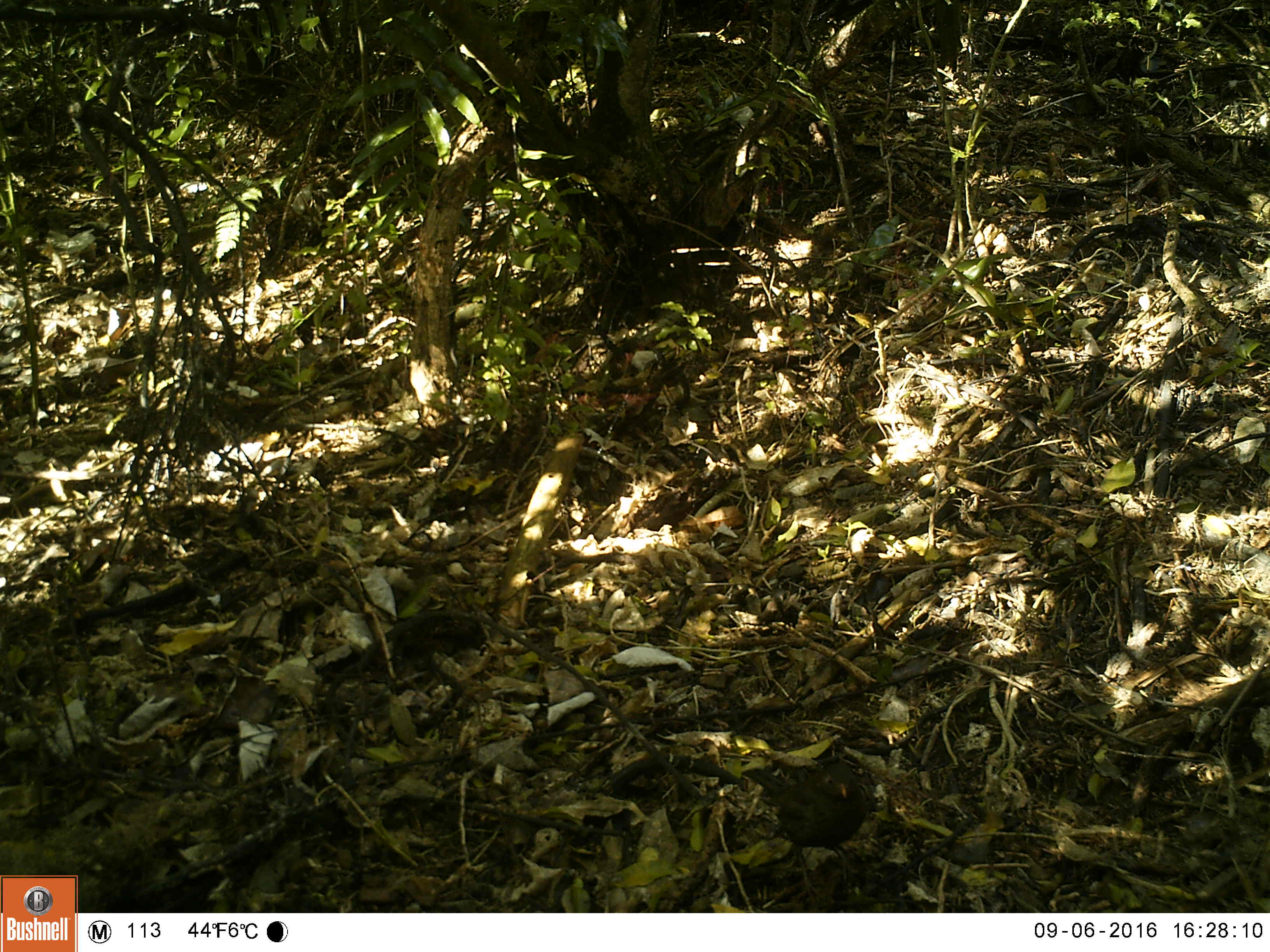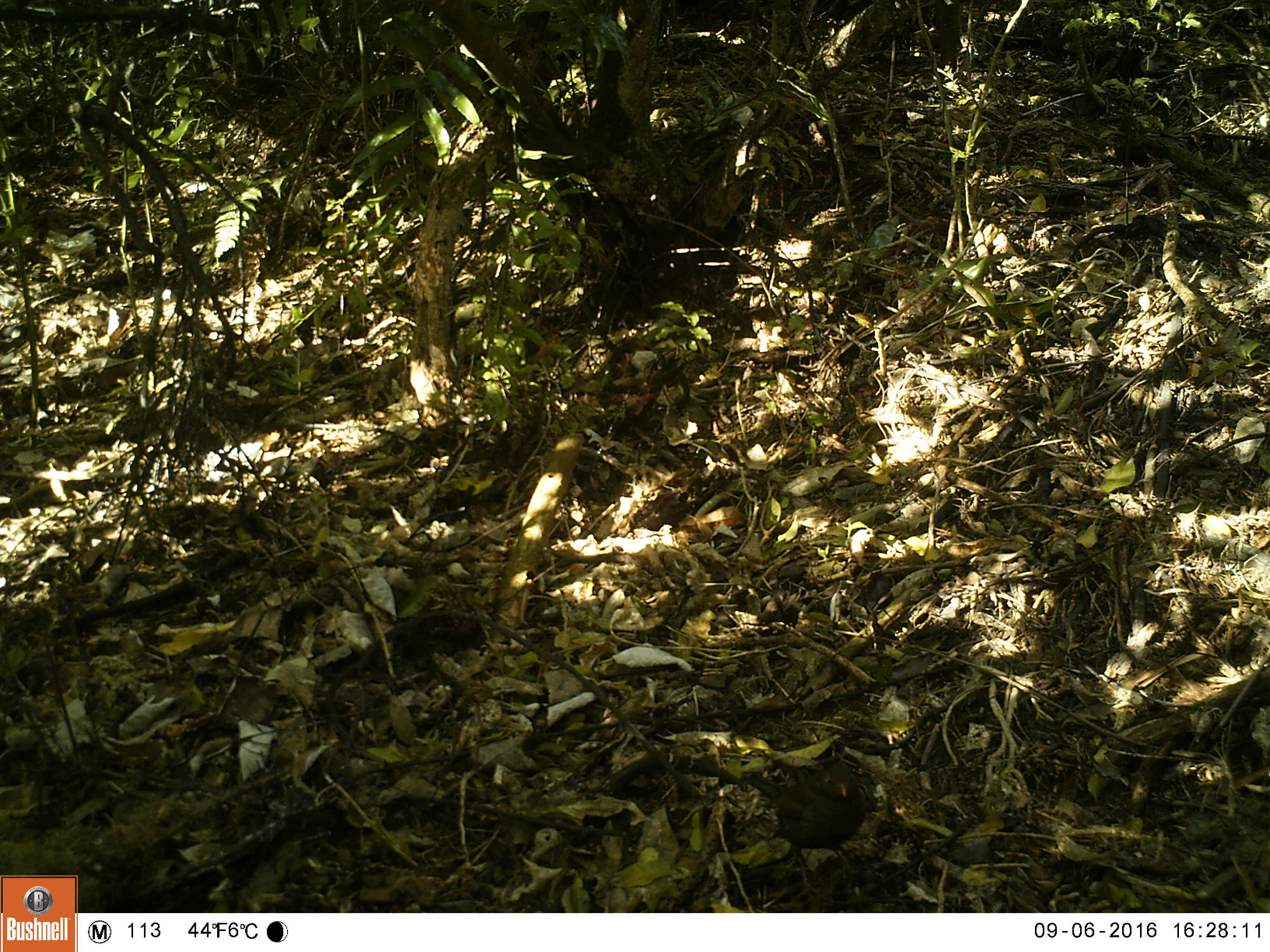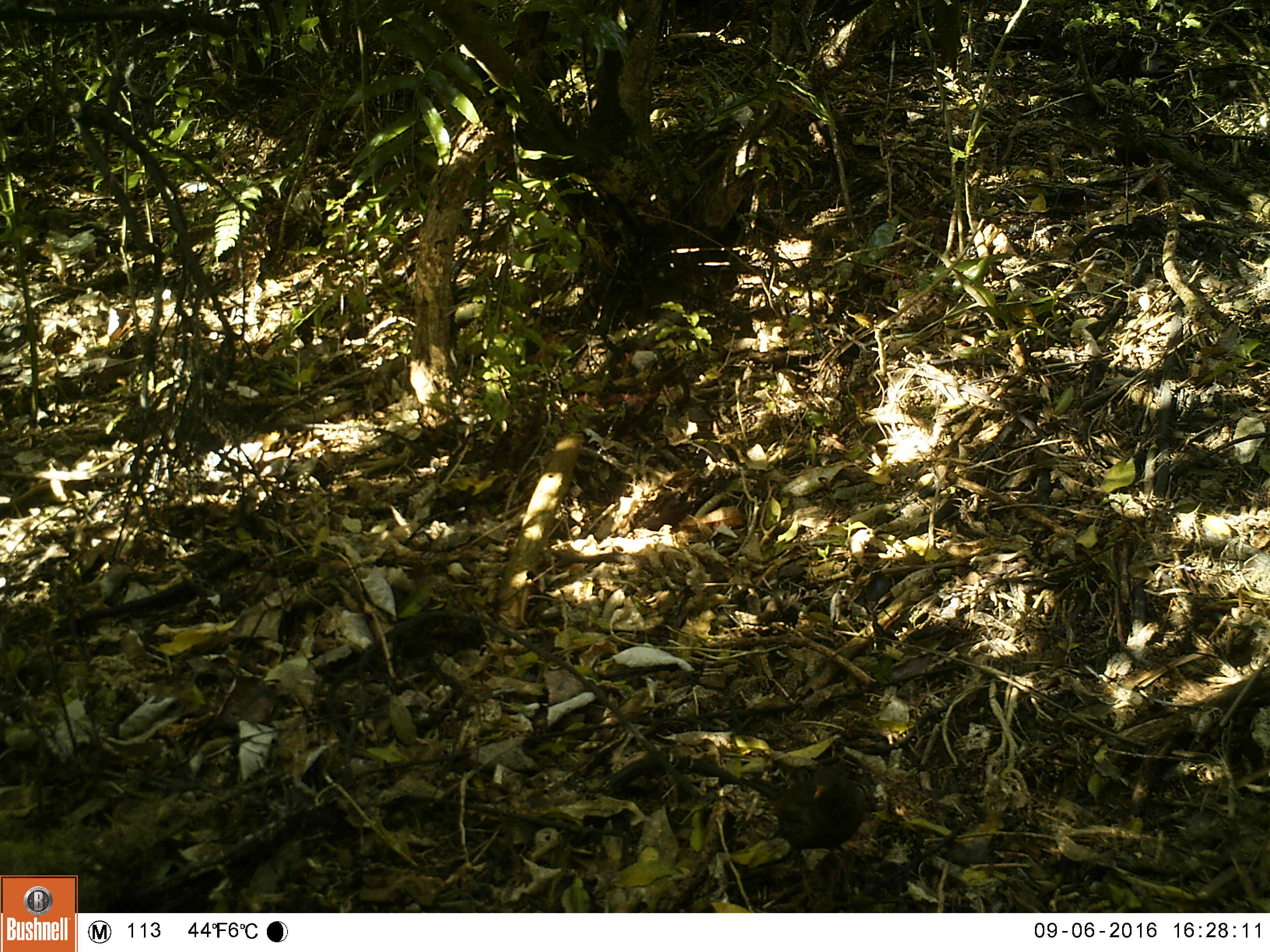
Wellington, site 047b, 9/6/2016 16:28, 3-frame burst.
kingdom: Animalia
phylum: Chordata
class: Aves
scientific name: Aves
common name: bird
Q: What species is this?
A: Bird (Aves).